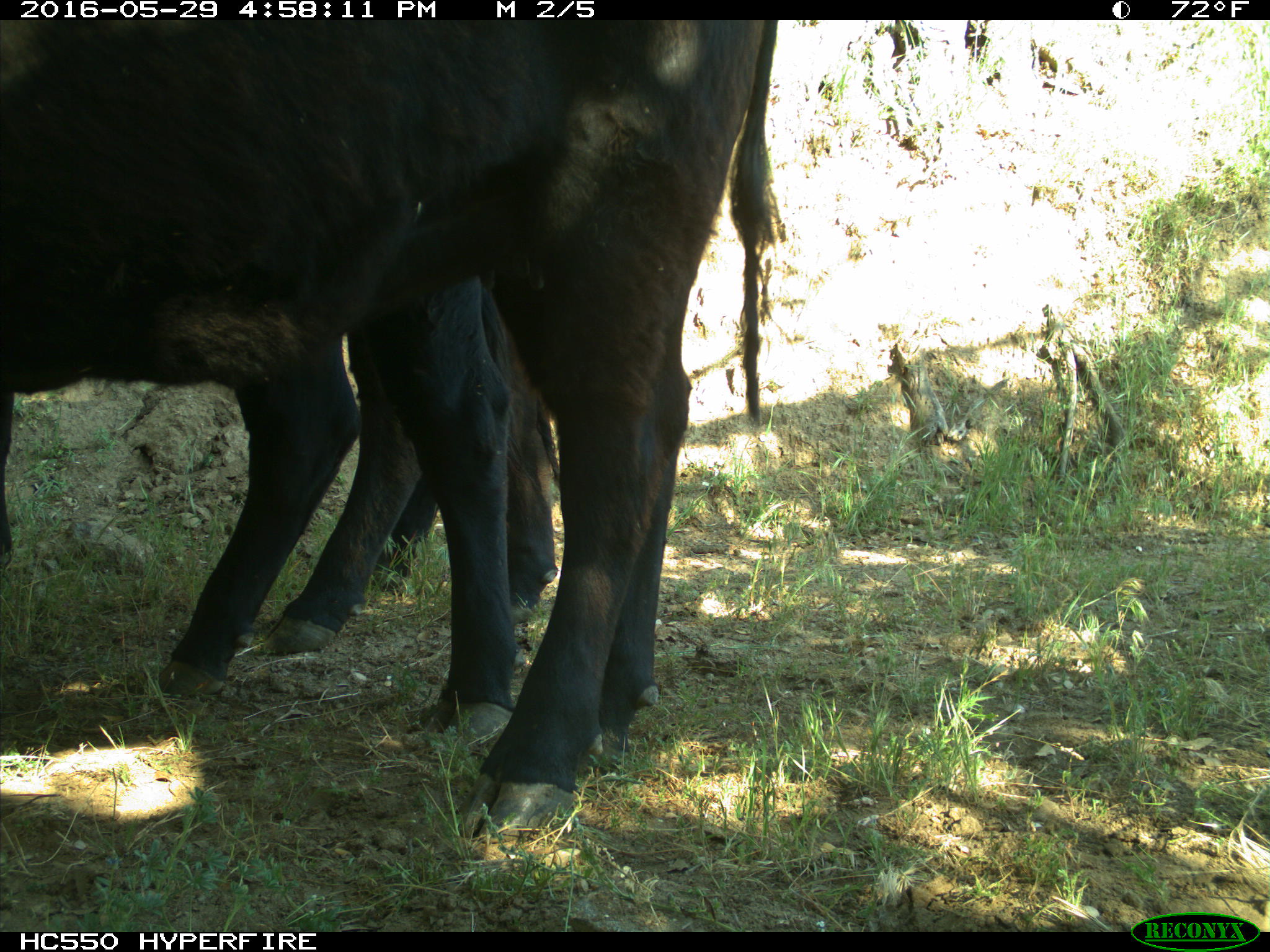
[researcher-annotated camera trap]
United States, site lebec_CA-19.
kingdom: Animalia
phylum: Chordata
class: Mammalia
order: Artiodactyla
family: Bovidae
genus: Bos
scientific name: Bos taurus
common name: domestic cow